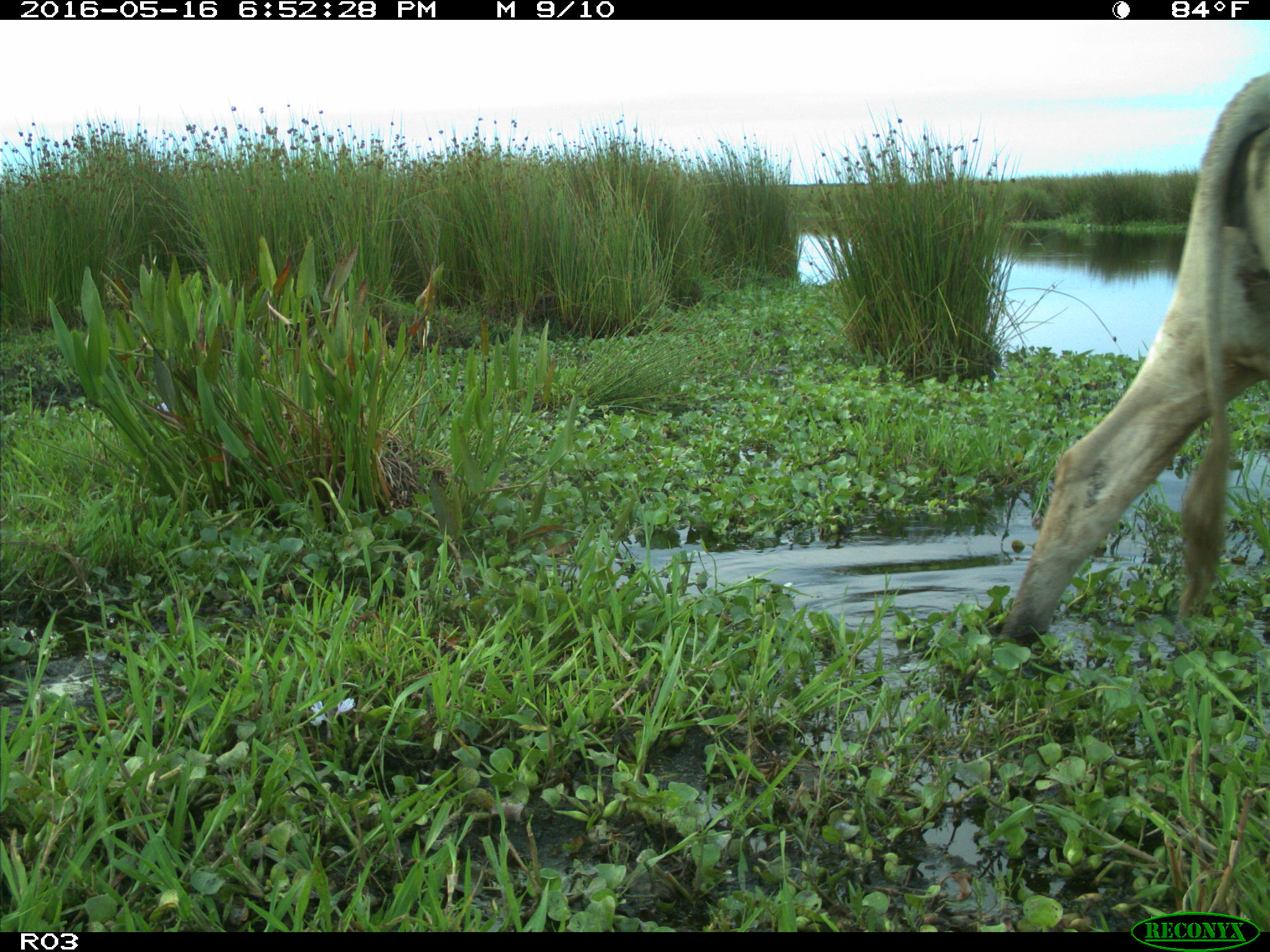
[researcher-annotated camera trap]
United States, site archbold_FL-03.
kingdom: Animalia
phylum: Chordata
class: Mammalia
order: Artiodactyla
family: Bovidae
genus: Bos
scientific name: Bos taurus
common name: domestic cow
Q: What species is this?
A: Bos taurus (domestic cow).